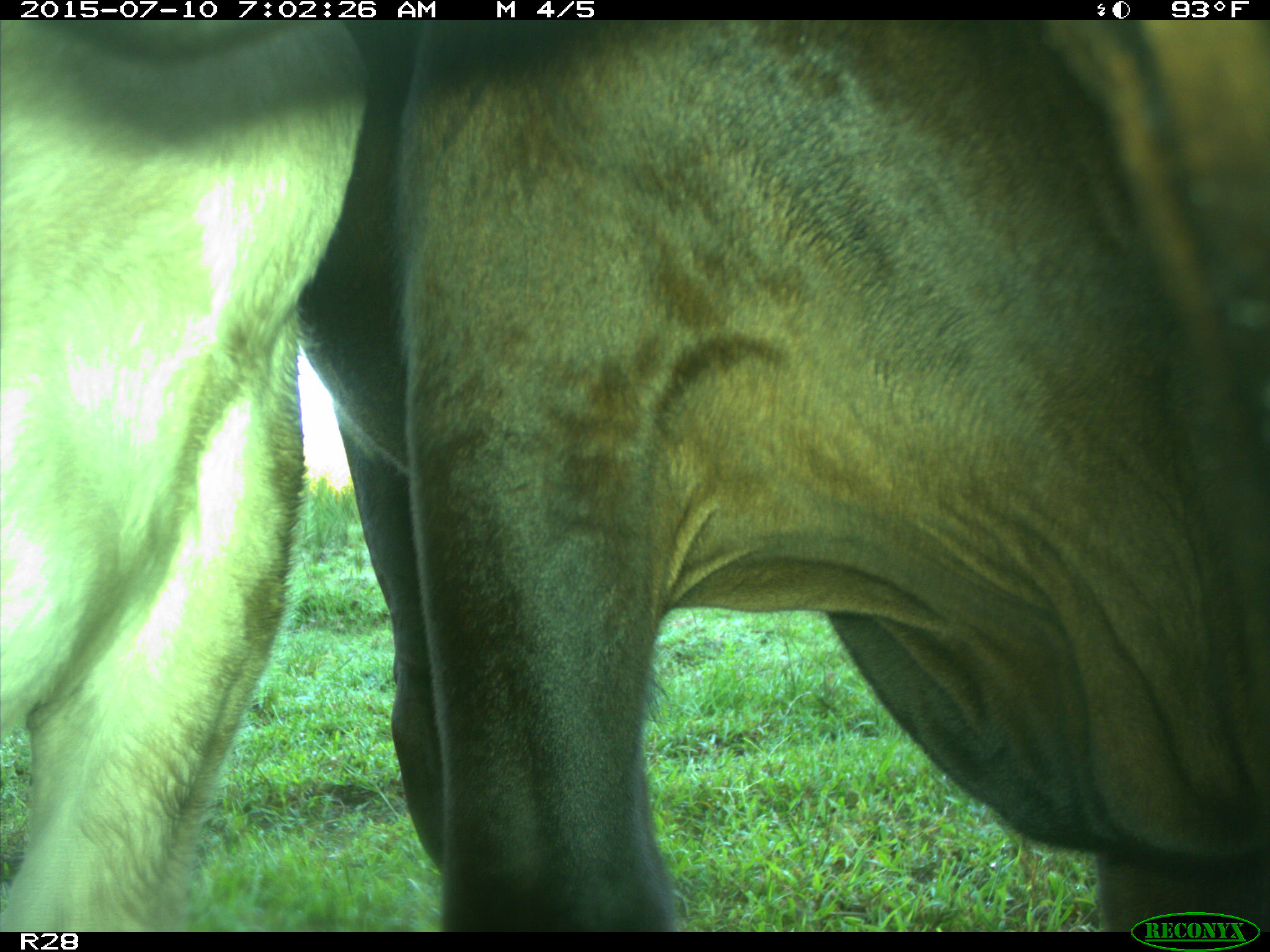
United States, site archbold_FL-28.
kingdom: Animalia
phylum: Chordata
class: Mammalia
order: Artiodactyla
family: Bovidae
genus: Bos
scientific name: Bos taurus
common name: domestic cow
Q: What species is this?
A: Bos taurus (domestic cow).